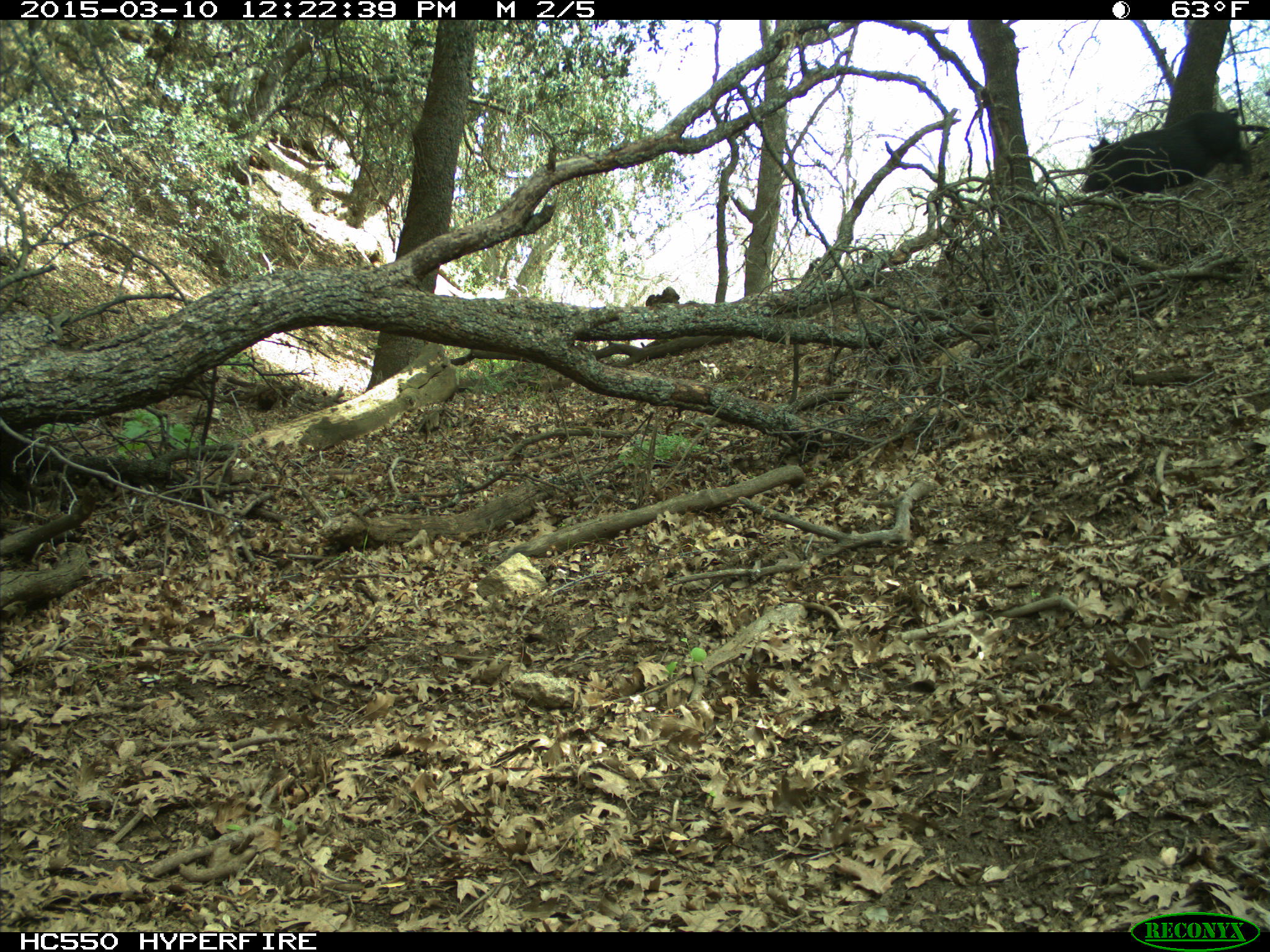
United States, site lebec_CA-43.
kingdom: Animalia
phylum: Chordata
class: Mammalia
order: Artiodactyla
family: Suidae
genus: Sus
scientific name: Sus scrofa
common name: wild boar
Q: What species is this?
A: Sus scrofa (wild boar).